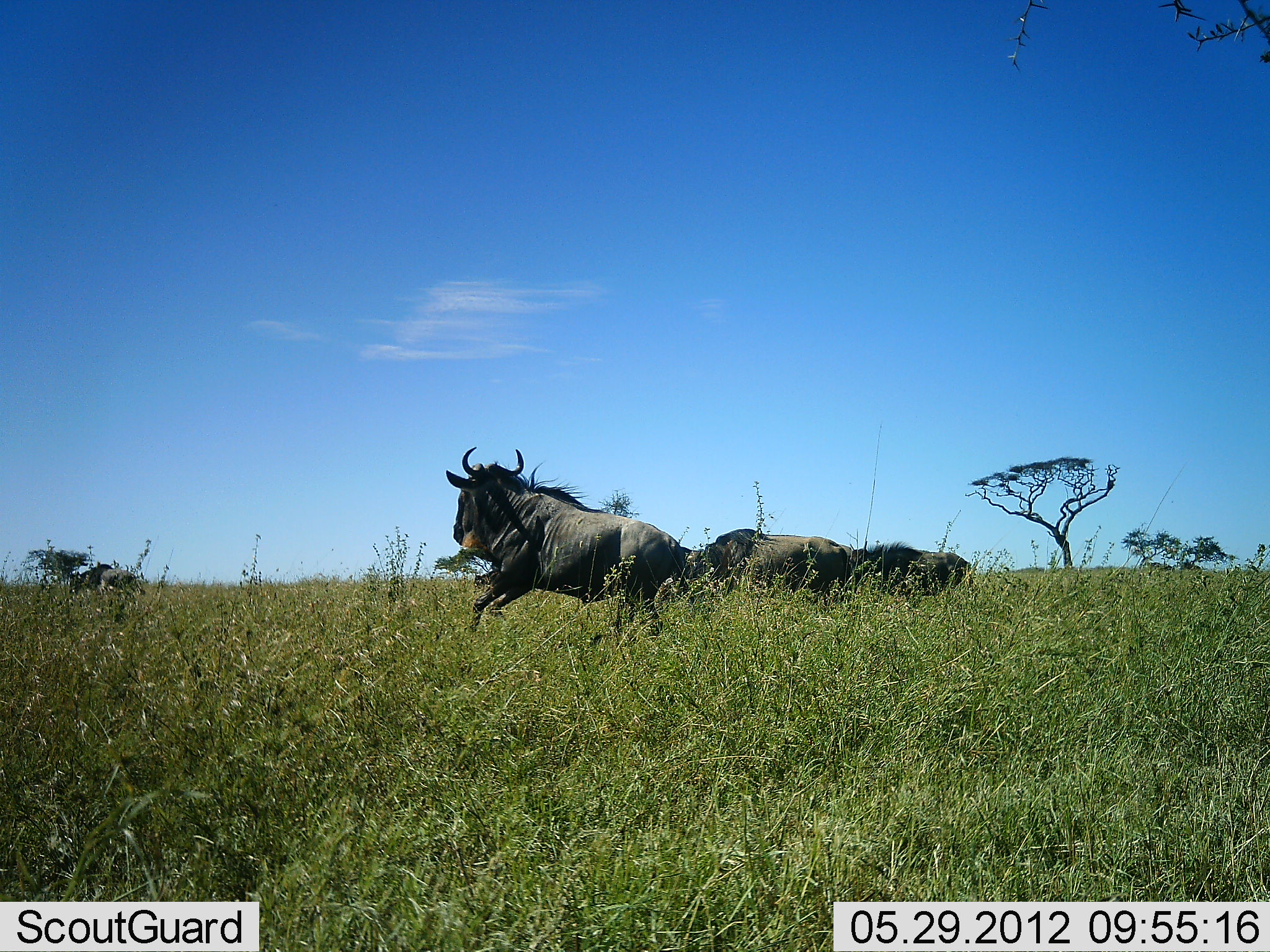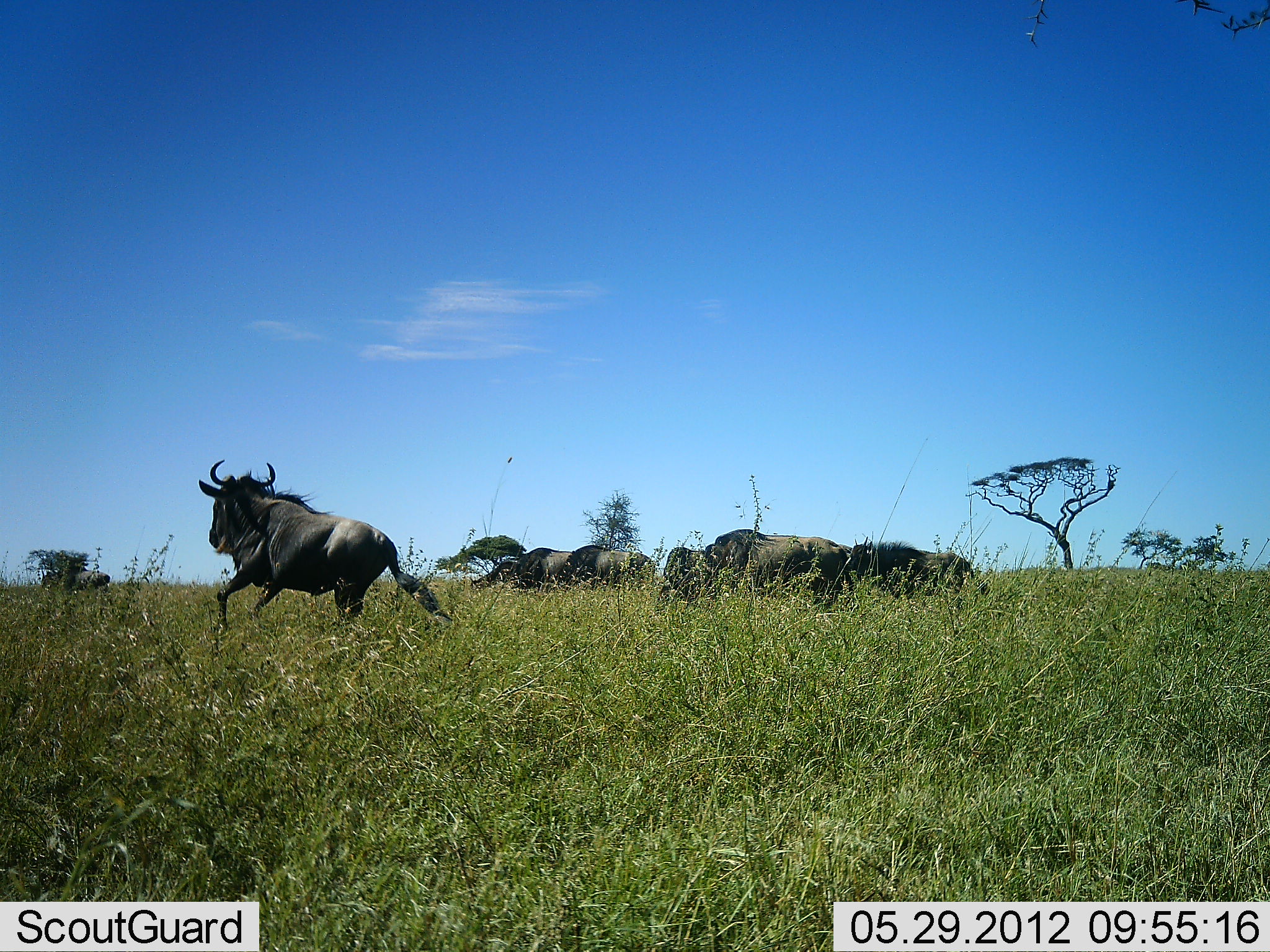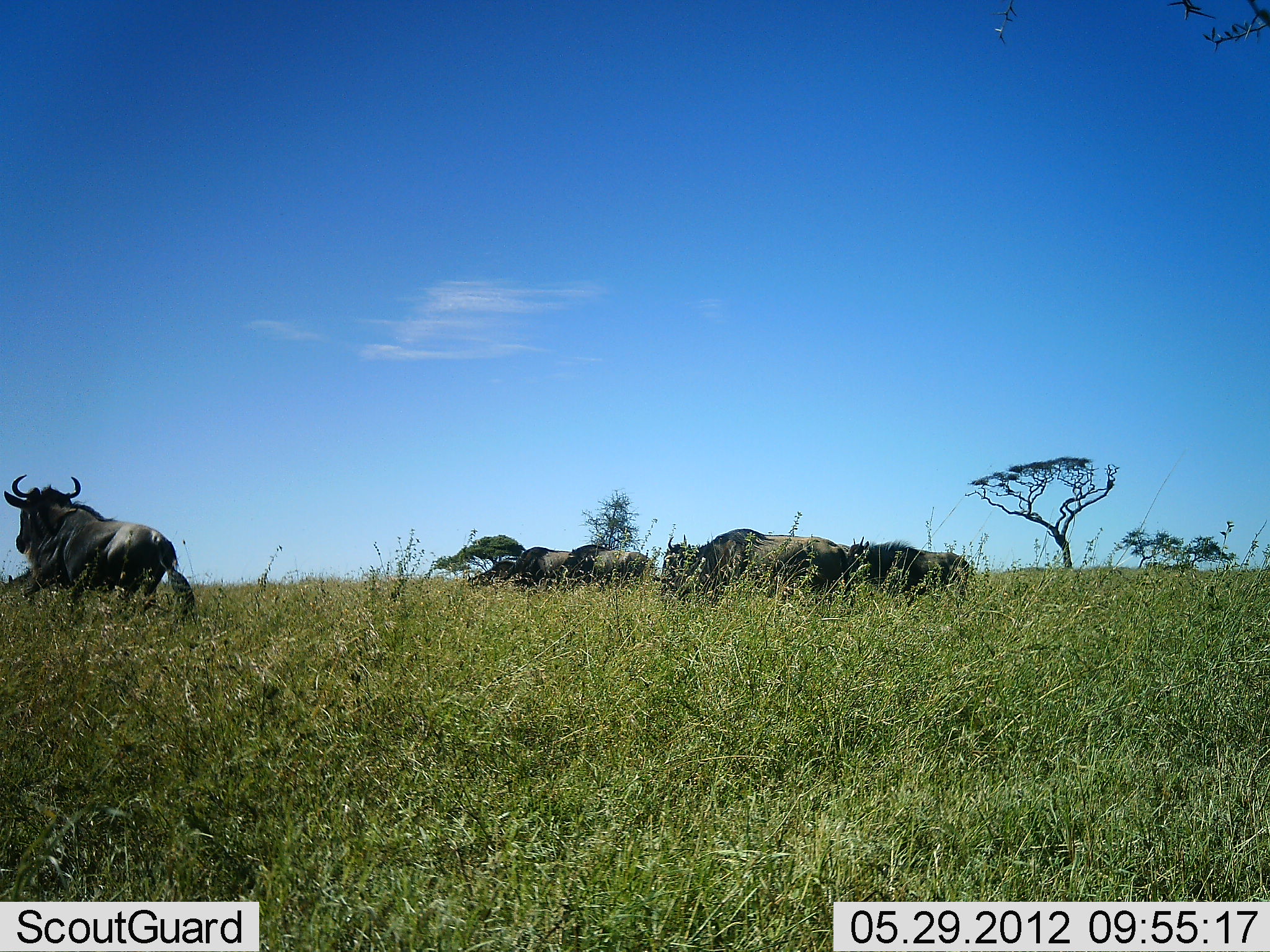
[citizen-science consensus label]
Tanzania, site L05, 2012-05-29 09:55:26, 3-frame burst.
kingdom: Animalia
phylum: Chordata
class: Mammalia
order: Artiodactyla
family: Bovidae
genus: Connochaetes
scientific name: Connochaetes taurinus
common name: blue wildebeest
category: wildebeest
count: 6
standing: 20%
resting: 10%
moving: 100%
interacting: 0%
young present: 0%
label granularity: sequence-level